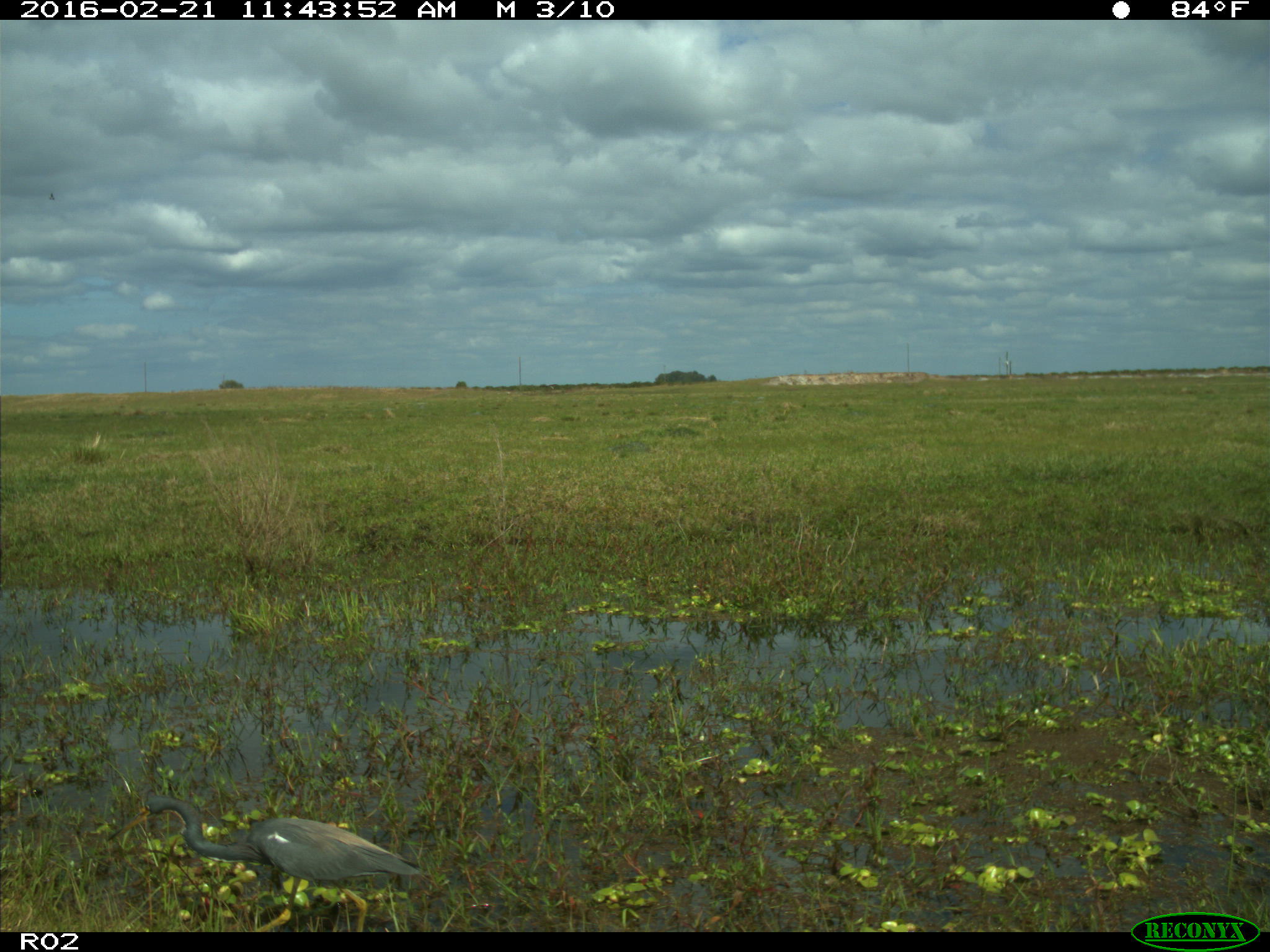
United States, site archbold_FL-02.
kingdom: Animalia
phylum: Chordata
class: Aves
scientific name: Aves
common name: birds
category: unidentified bird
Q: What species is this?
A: Unidentified bird (birds) (Aves).